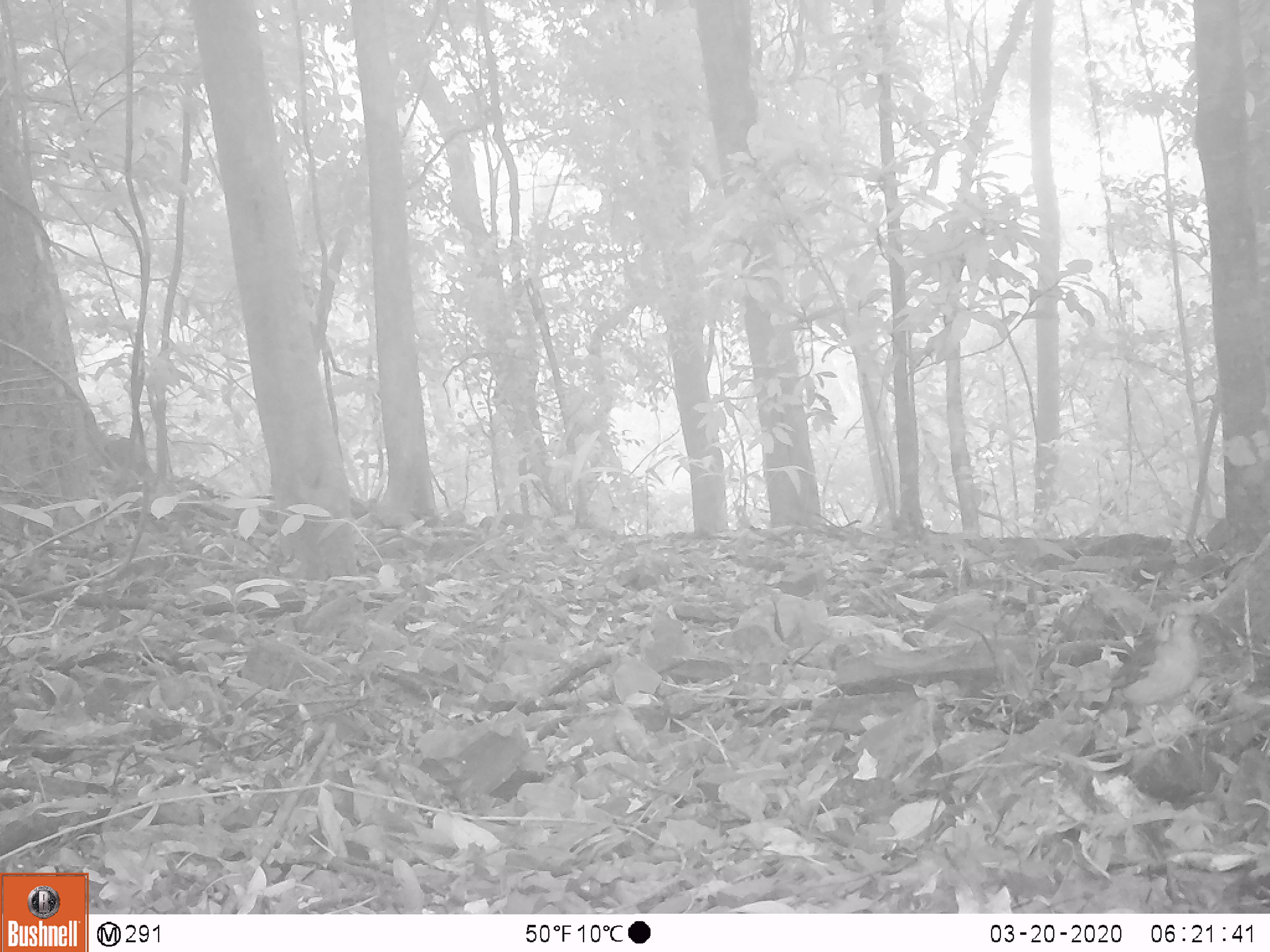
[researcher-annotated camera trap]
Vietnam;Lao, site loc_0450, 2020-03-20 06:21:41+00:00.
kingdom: Animalia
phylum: Chordata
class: Aves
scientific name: Aves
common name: bird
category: unidentified bird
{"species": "unidentified bird (bird) (Aves)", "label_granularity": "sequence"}